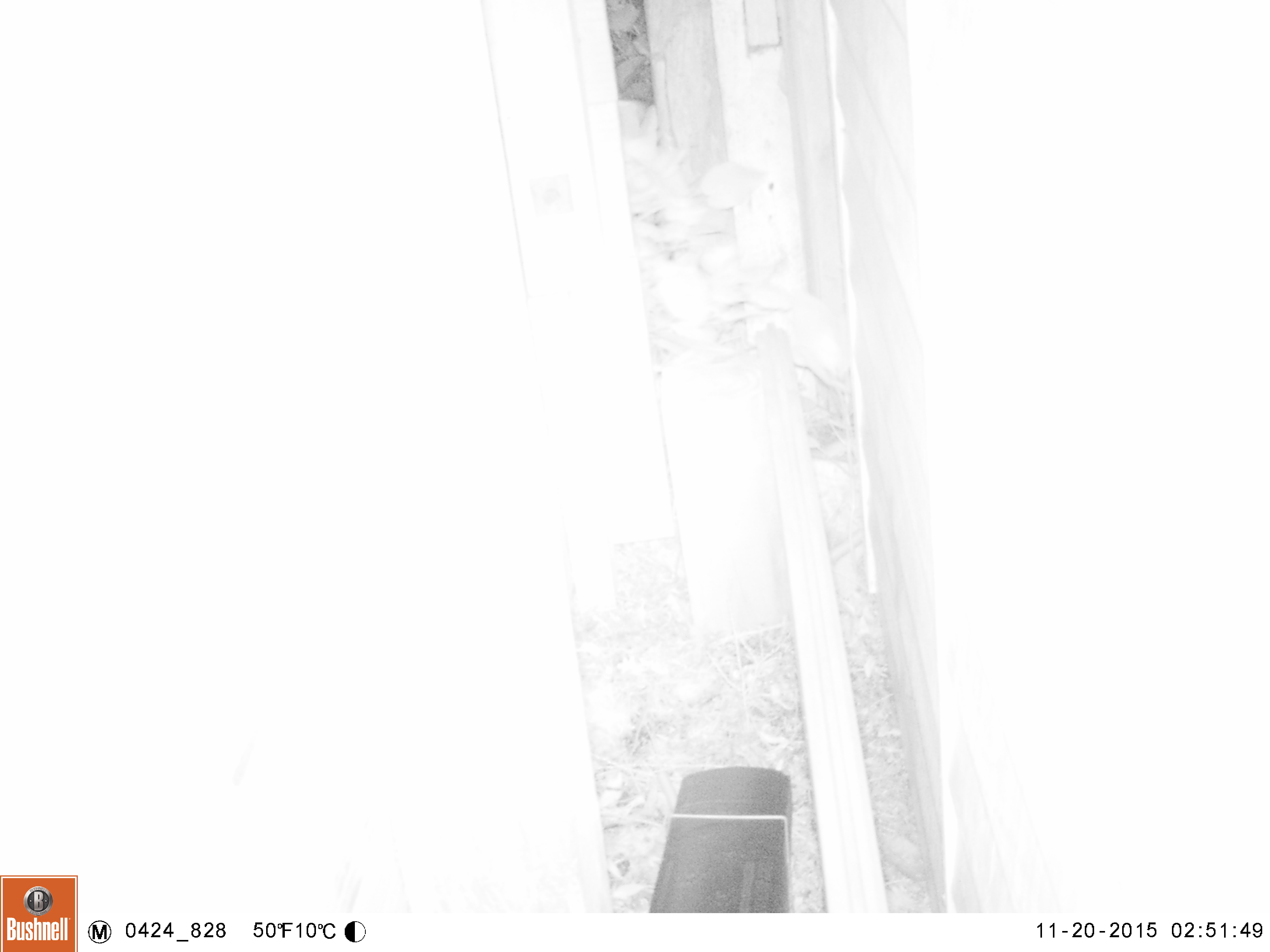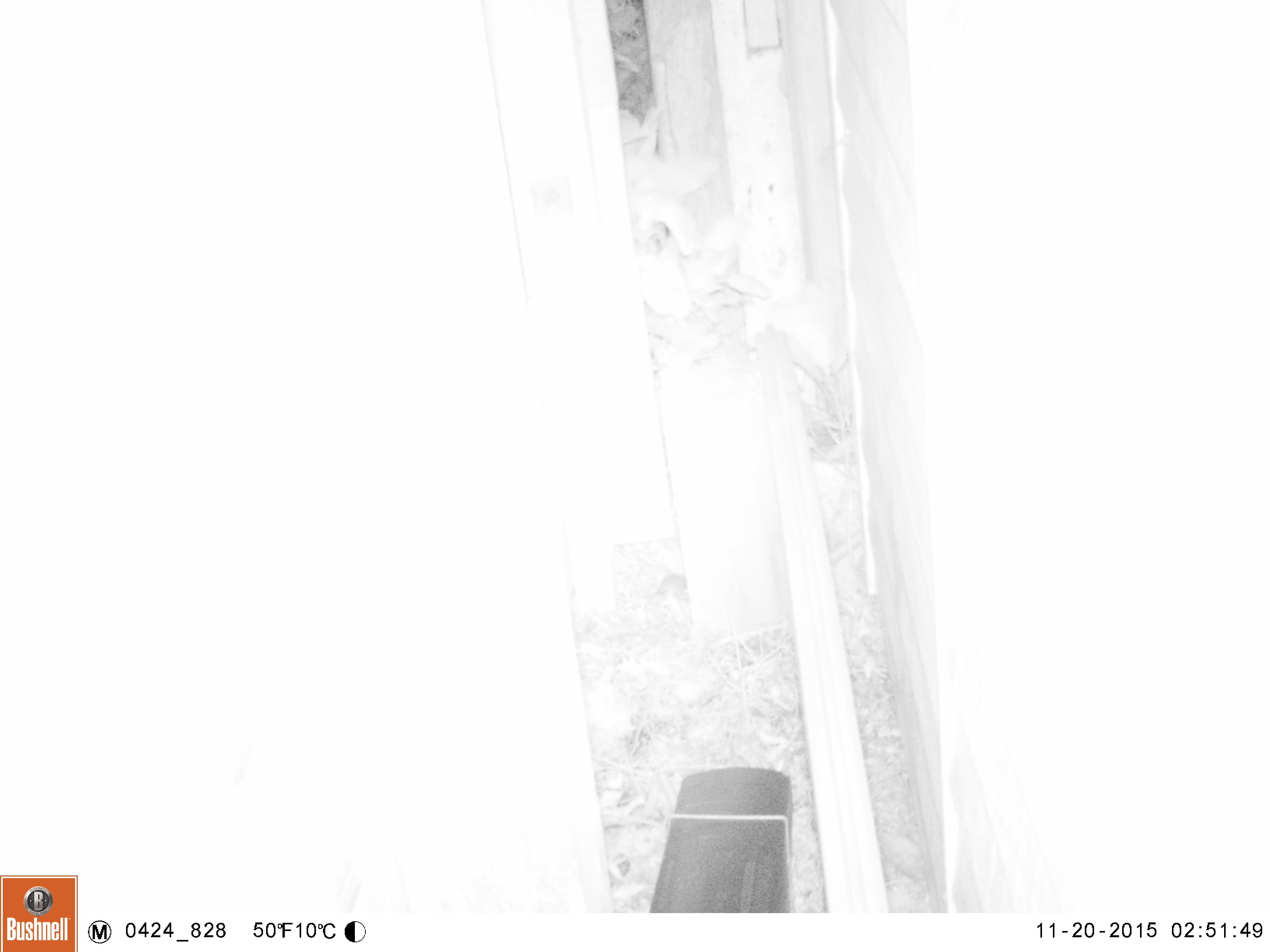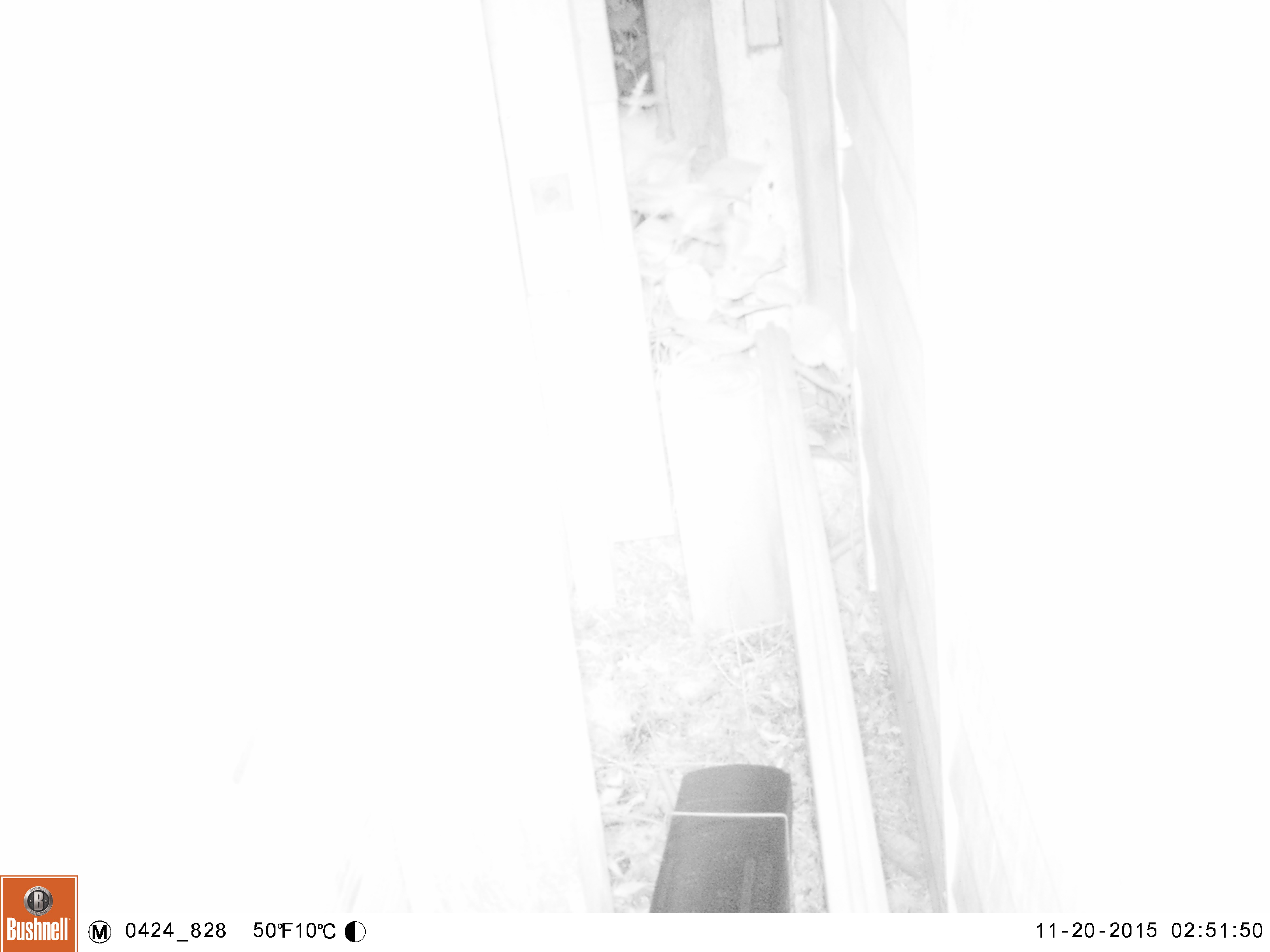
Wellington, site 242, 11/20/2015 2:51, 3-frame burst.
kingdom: Animalia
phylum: Chordata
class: Mammalia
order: Rodentia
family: Muridae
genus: Mus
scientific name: Mus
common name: mouse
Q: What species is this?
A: Mouse (Mus).